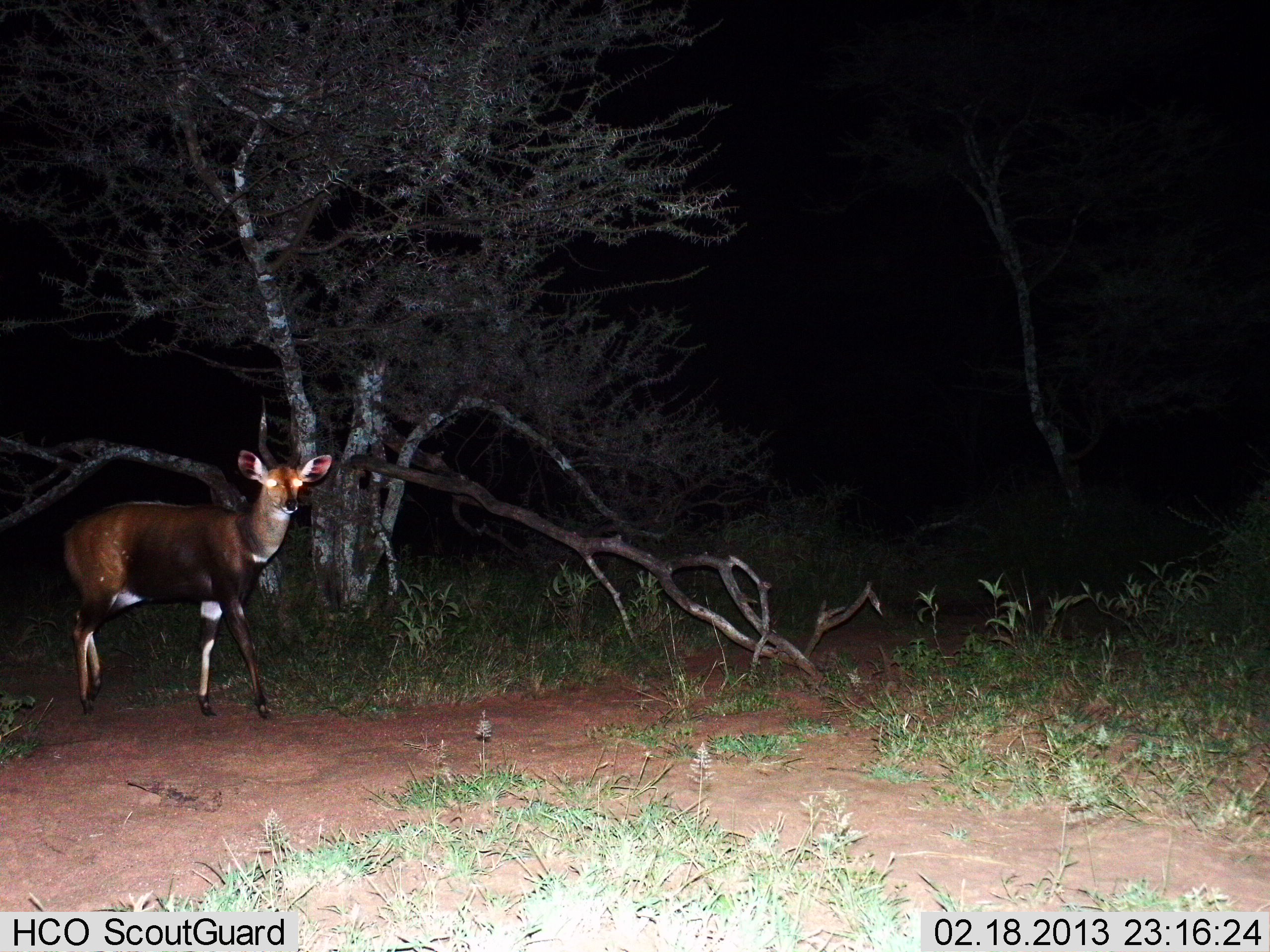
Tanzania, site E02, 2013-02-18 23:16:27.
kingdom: Animalia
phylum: Chordata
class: Mammalia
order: Artiodactyla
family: Bovidae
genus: Tragelaphus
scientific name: Tragelaphus scriptus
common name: bushbuck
Bushbuck (Tragelaphus scriptus), count 1. Behavior (volunteer vote fractions): standing 73%, resting 0%, moving 27%, interacting 0%. Young present (vote fraction): 0%. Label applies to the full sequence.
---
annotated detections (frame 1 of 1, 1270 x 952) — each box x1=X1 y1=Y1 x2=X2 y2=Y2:
animal: x1=57 y1=395 x2=333 y2=721